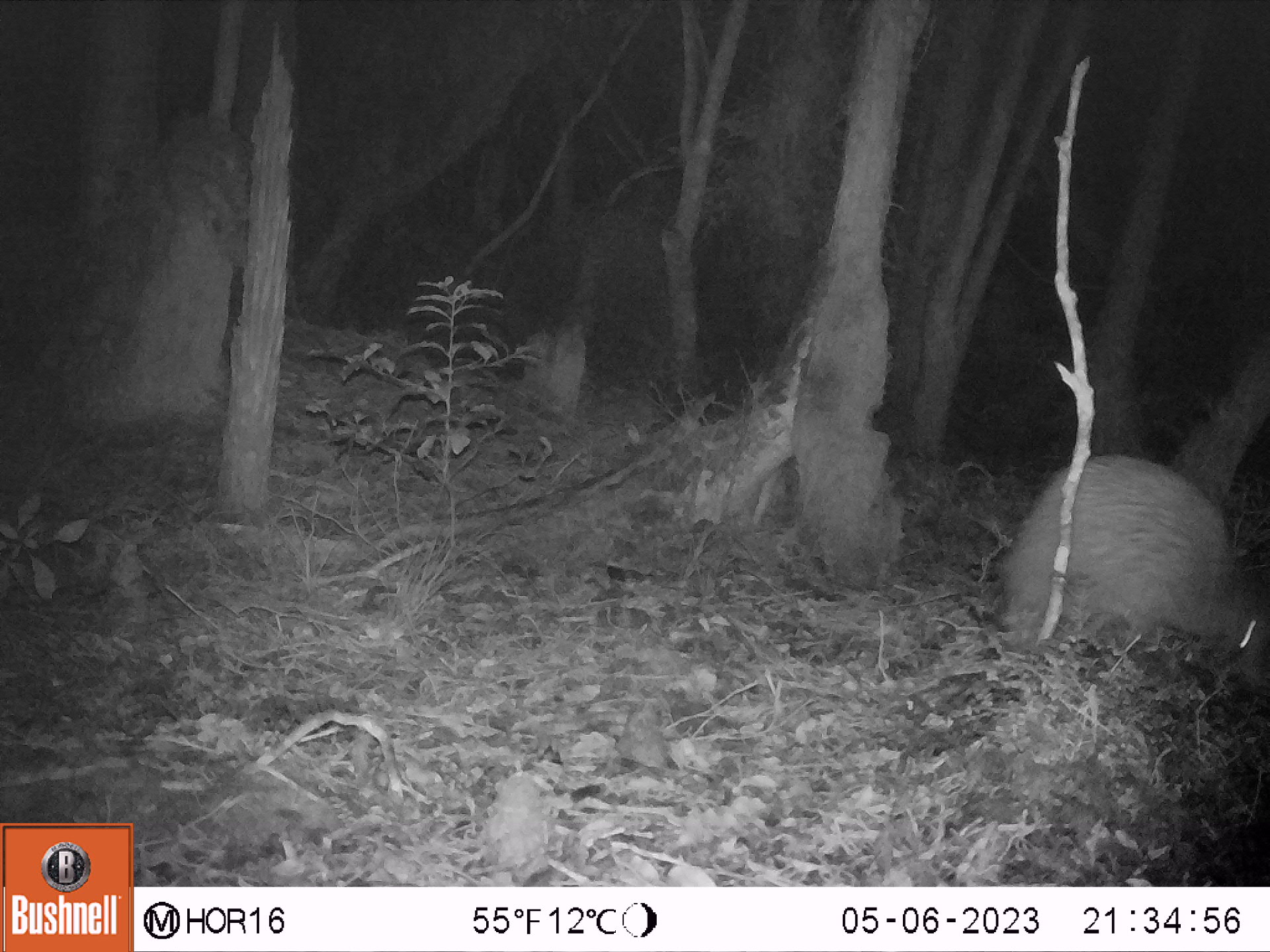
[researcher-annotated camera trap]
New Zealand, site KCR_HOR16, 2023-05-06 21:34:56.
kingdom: Animalia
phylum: Chordata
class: Aves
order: Apterygiformes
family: Apterygidae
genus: Apteryx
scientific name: Apteryx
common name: kiwi